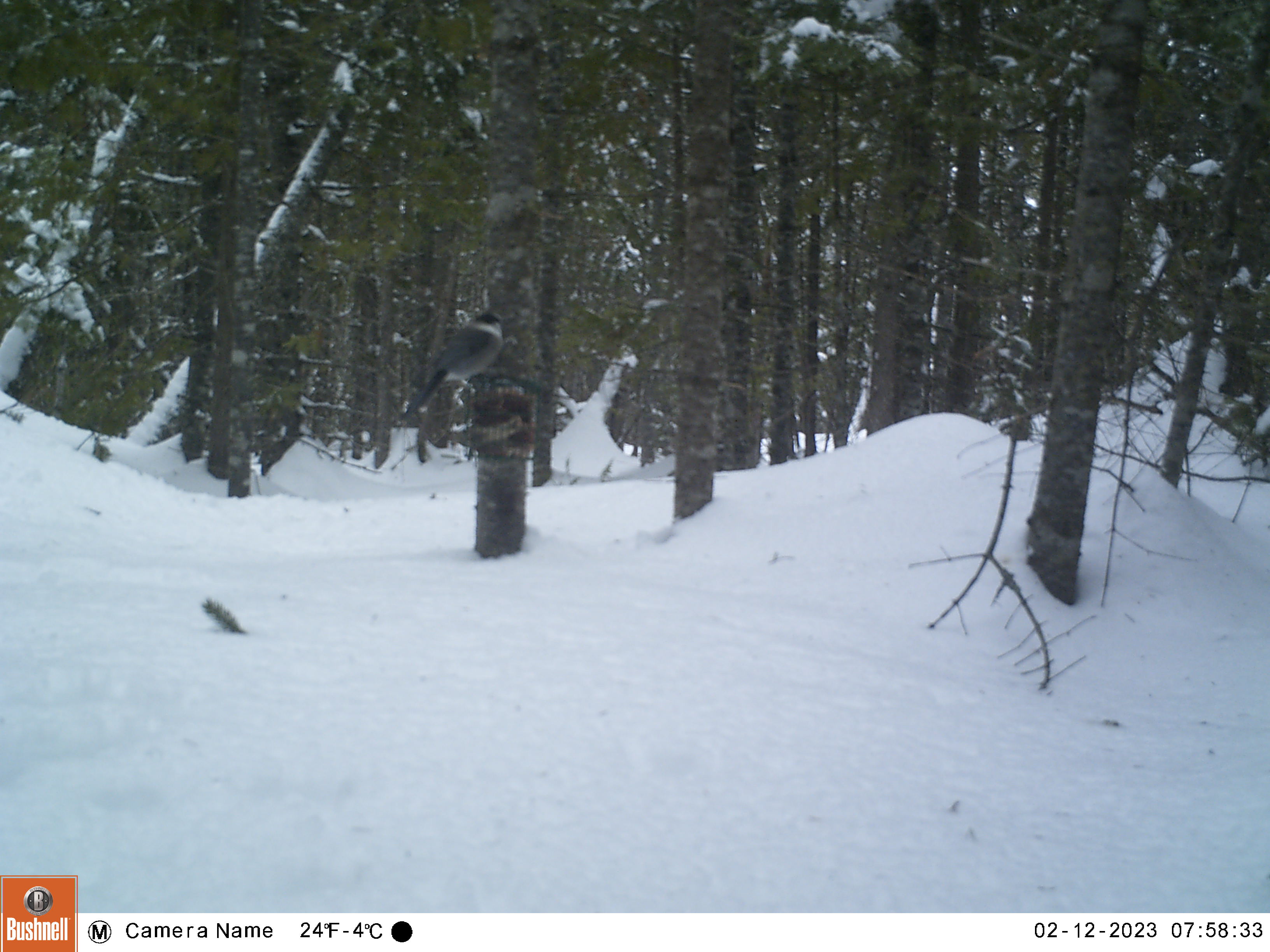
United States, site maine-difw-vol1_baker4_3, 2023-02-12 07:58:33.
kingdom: Animalia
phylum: Chordata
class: Aves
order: Passeriformes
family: Corvidae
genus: Perisoreus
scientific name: Perisoreus canadensis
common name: canada jay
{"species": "canada jay (Perisoreus canadensis)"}